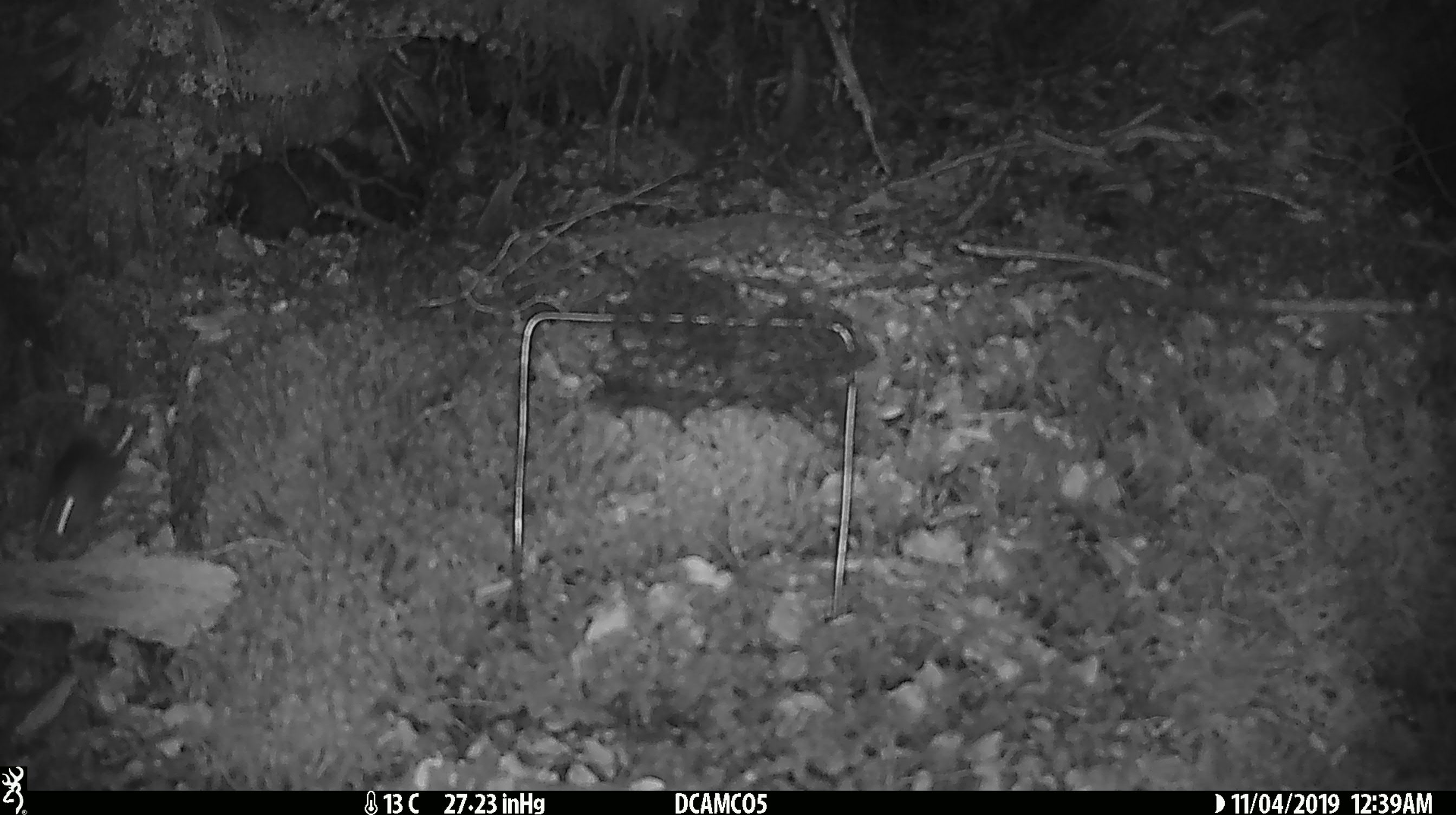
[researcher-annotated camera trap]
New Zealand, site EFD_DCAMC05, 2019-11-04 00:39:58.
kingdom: Animalia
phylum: Chordata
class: Mammalia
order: Rodentia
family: Muridae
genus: Mus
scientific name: Mus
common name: mouse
Mouse (Mus).